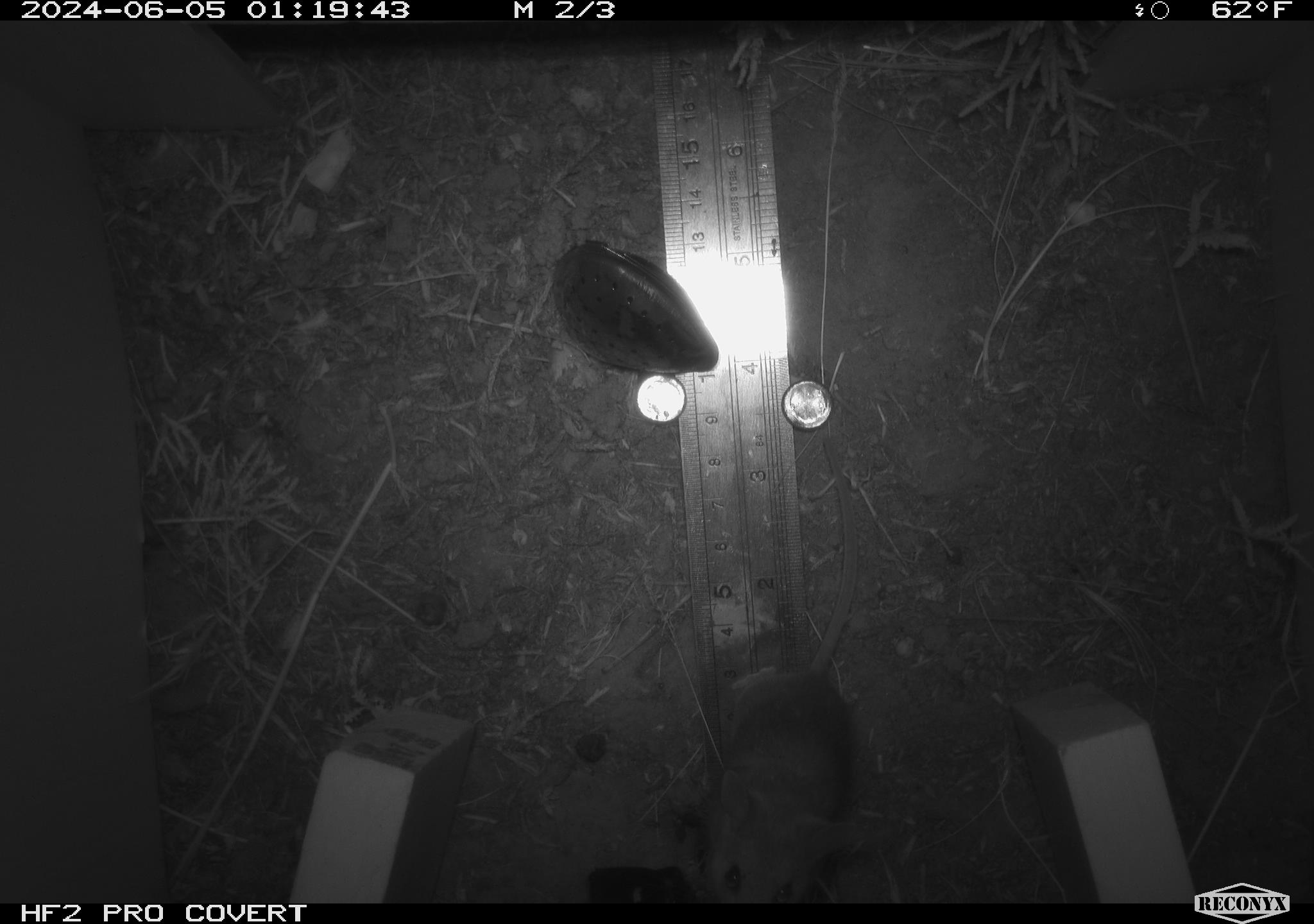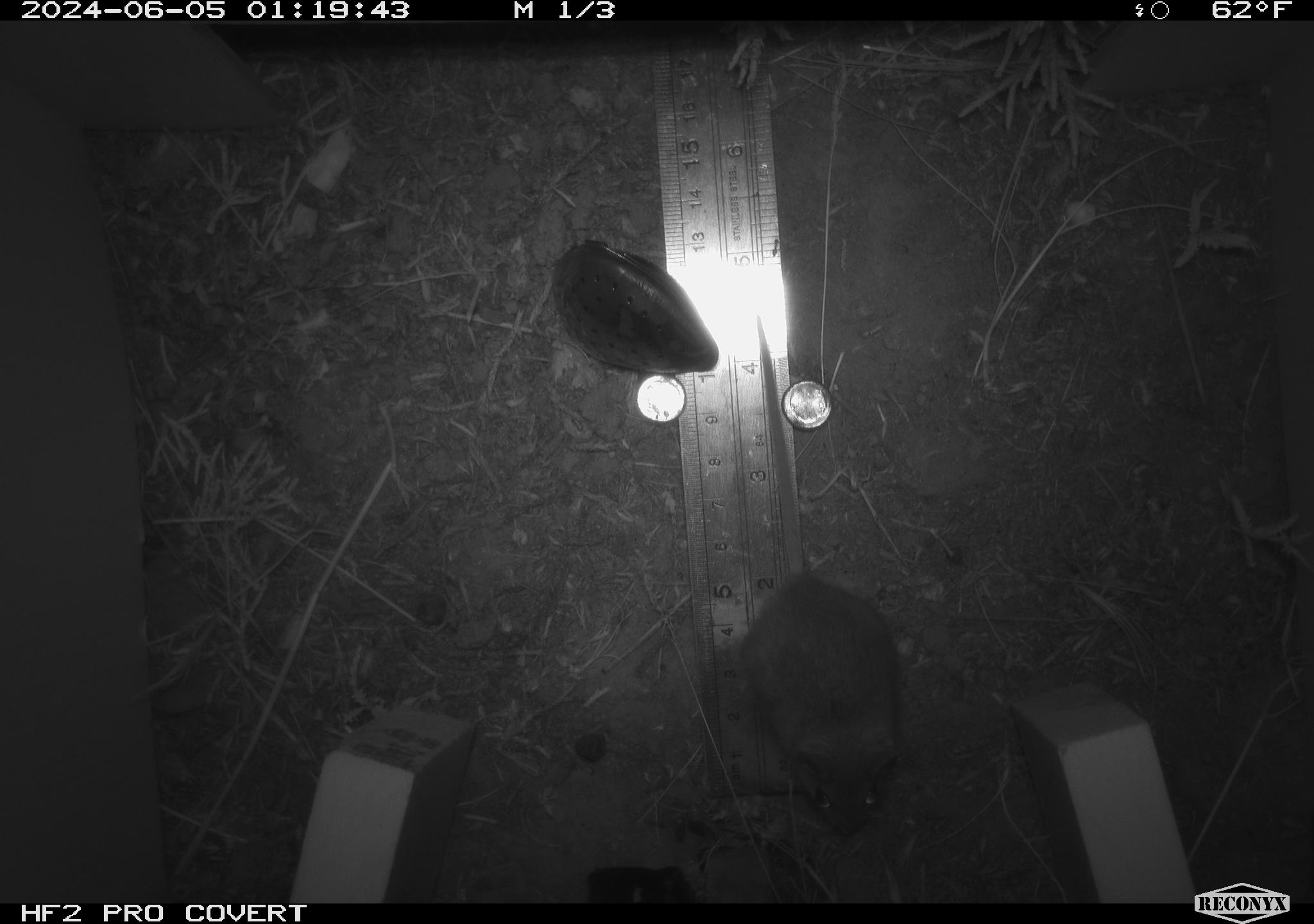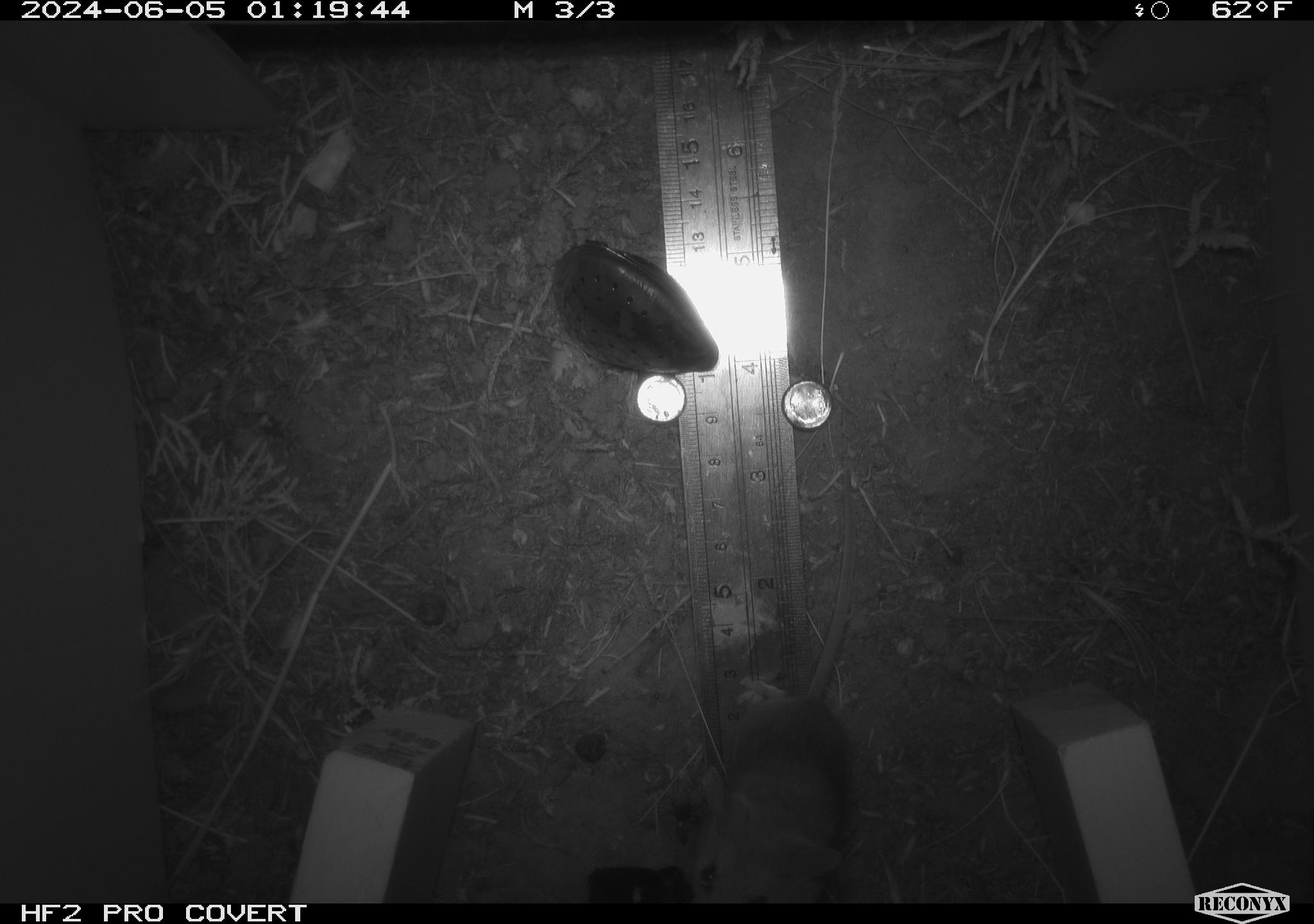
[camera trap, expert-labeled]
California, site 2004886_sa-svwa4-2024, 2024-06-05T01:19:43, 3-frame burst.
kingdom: Animalia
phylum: Chordata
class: Mammalia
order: Rodentia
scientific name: Rodentia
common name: mouse species